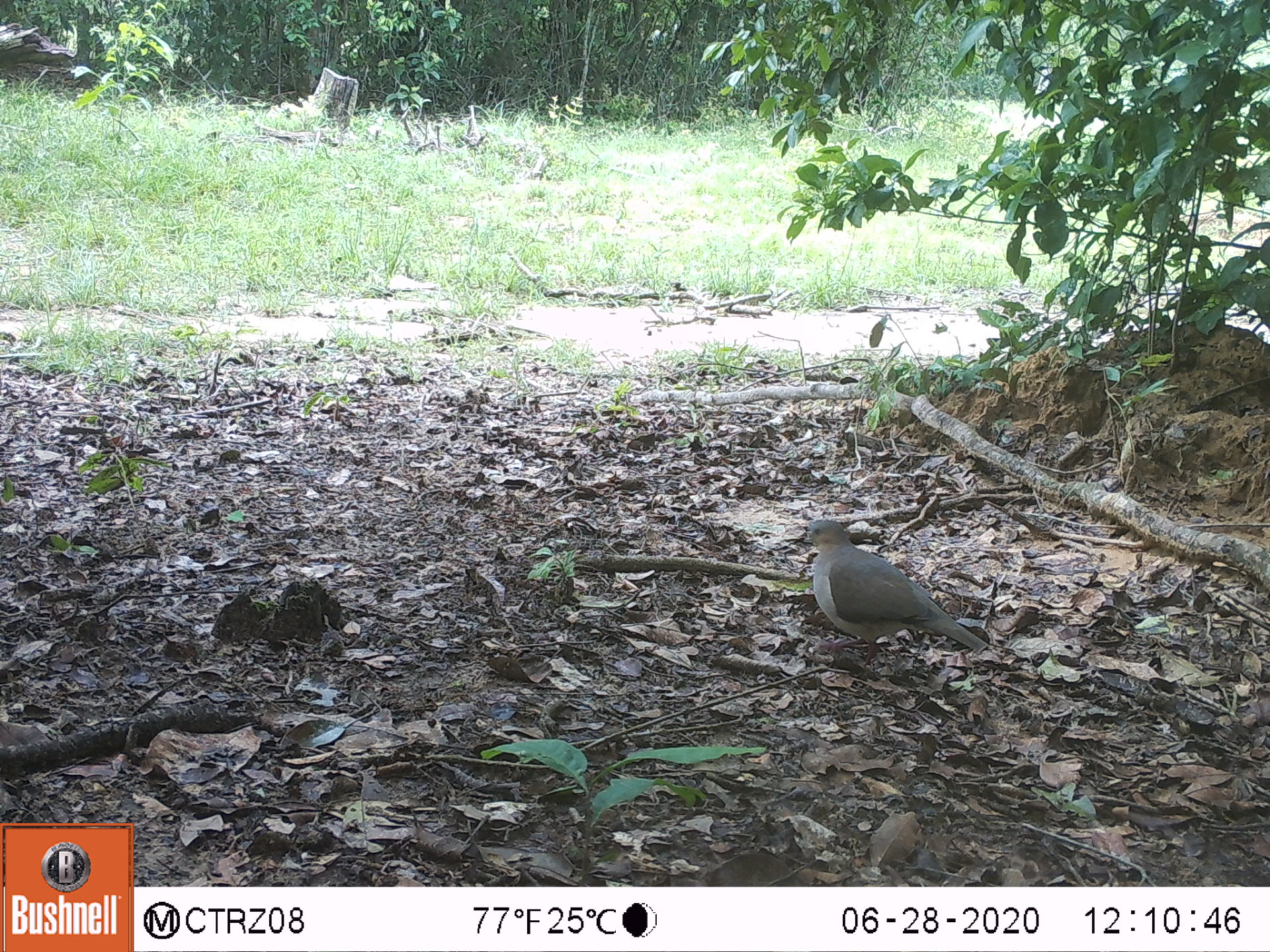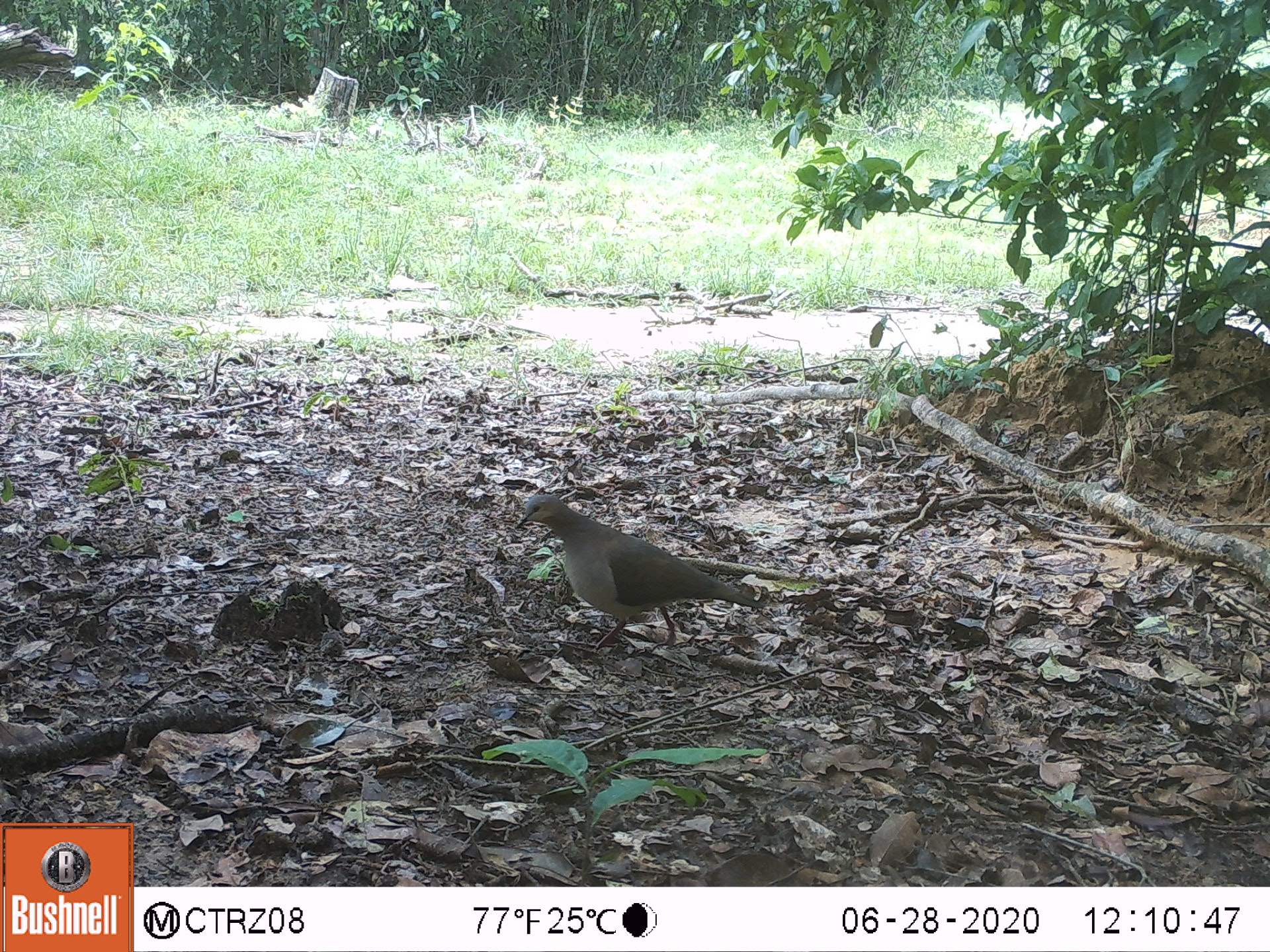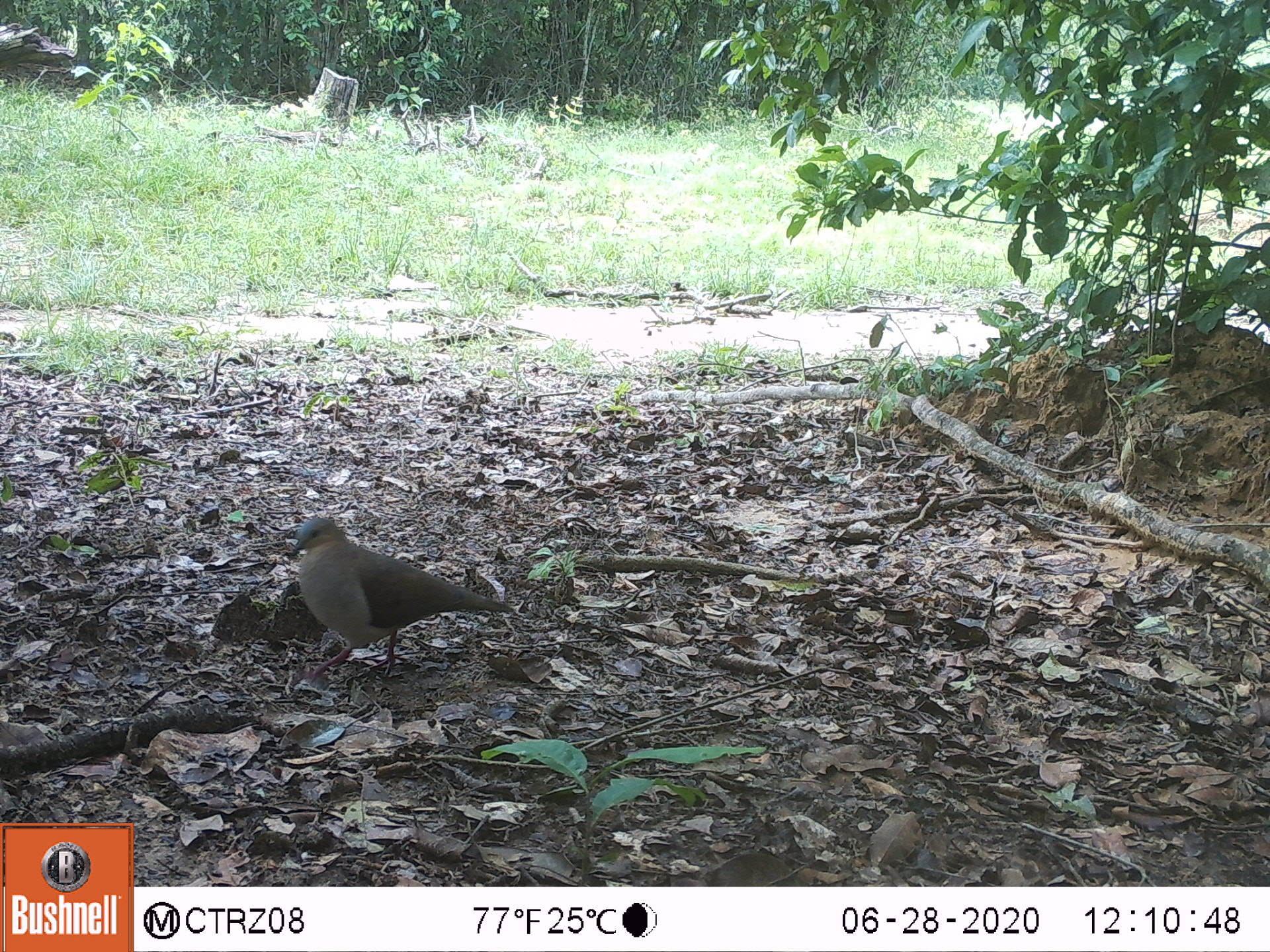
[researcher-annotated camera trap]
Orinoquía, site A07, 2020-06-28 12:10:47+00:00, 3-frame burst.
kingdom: Animalia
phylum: Chordata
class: Aves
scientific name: Aves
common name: bird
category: unknown bird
Unknown bird (bird) (Aves).